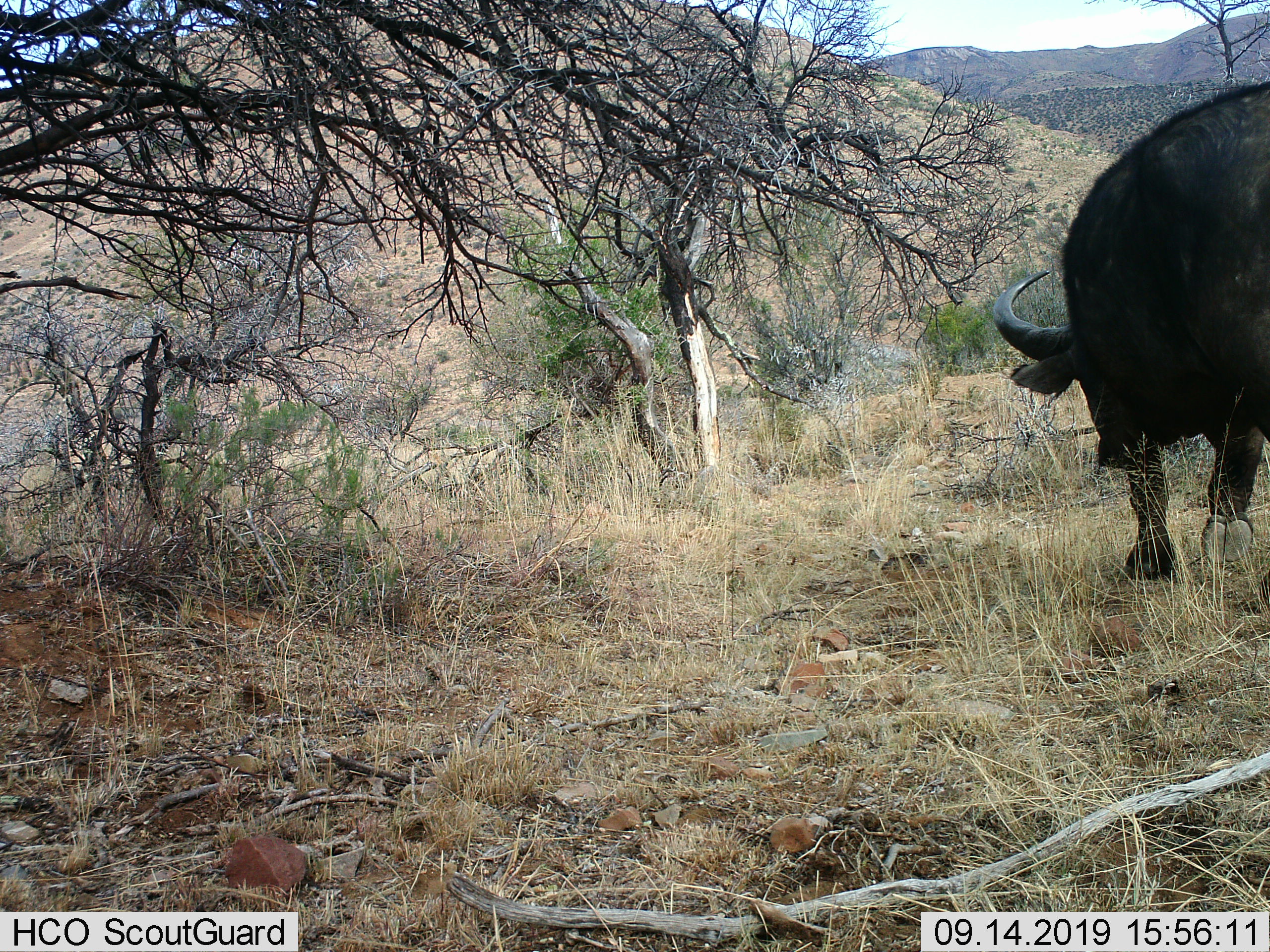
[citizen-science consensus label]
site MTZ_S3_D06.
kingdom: Animalia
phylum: Chordata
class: Mammalia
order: Artiodactyla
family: Bovidae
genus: Syncerus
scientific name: Syncerus caffer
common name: african buffalo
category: buffalo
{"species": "buffalo (african buffalo) (Syncerus caffer)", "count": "1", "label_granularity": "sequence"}